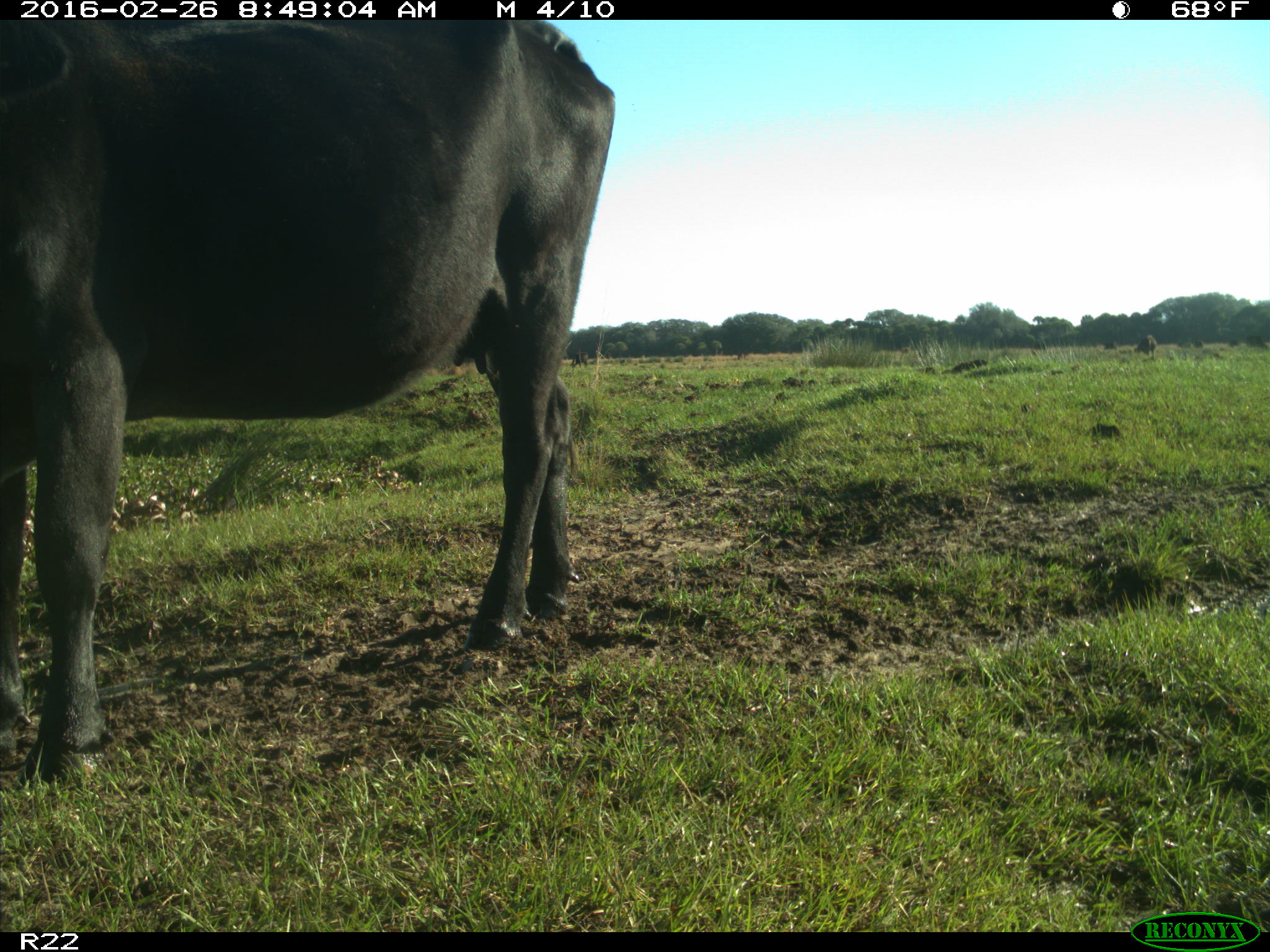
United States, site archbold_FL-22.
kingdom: Animalia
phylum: Chordata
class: Mammalia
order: Artiodactyla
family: Bovidae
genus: Bos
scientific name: Bos taurus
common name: domestic cow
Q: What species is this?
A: Bos taurus (domestic cow).